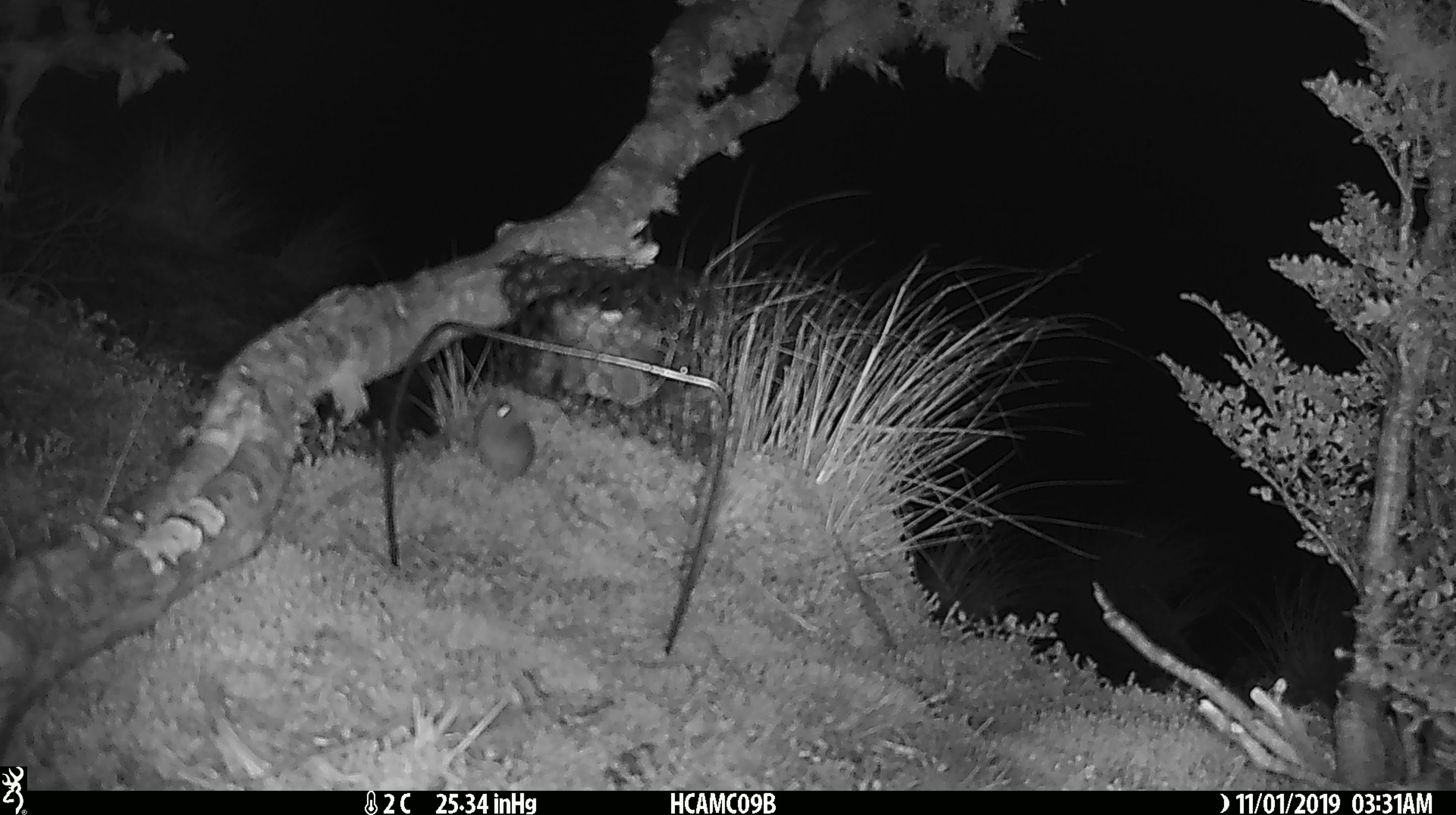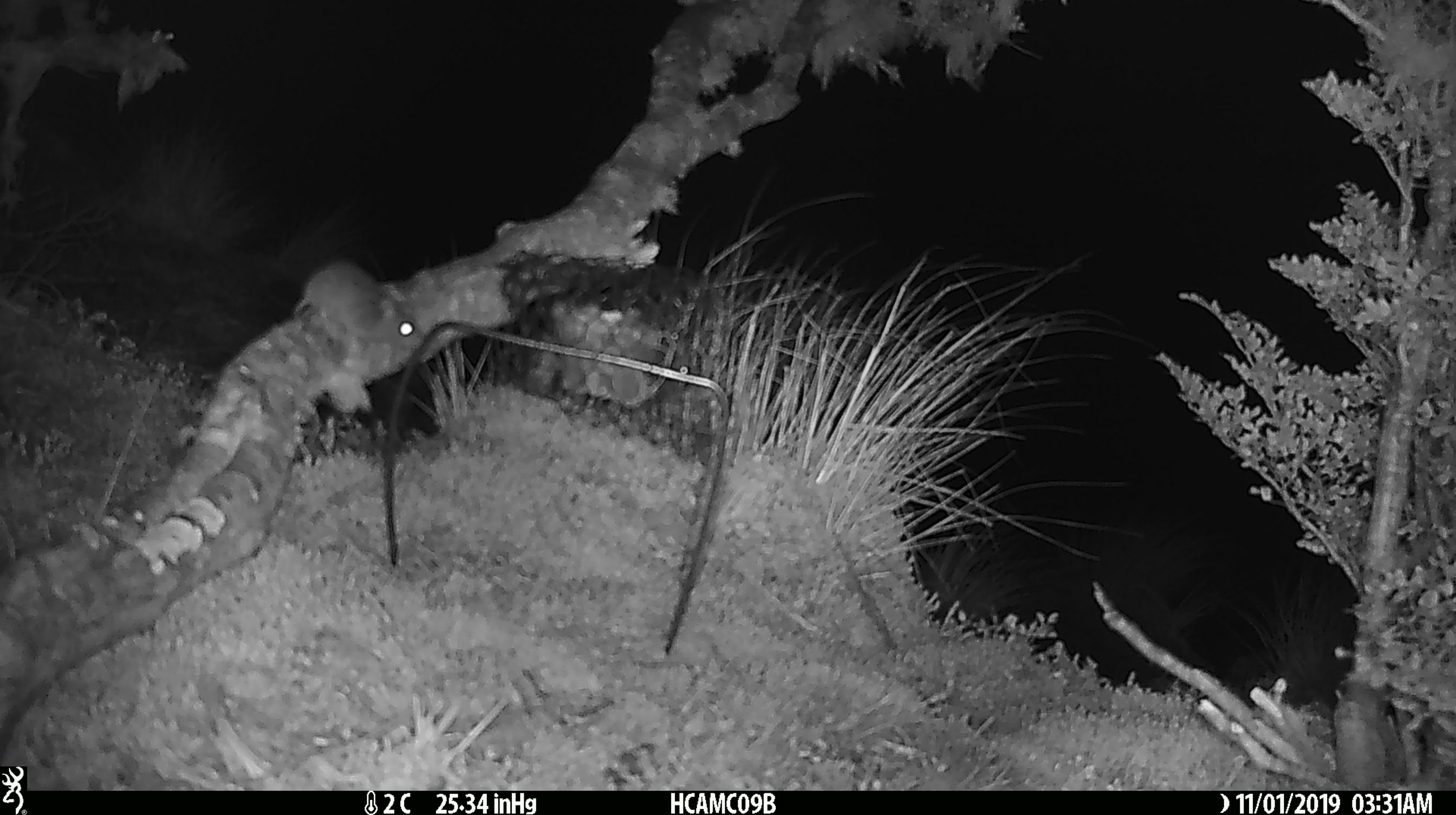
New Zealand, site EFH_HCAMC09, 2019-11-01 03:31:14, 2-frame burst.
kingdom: Animalia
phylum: Chordata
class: Mammalia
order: Rodentia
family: Muridae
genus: Mus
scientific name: Mus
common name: mouse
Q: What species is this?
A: Mouse (Mus).